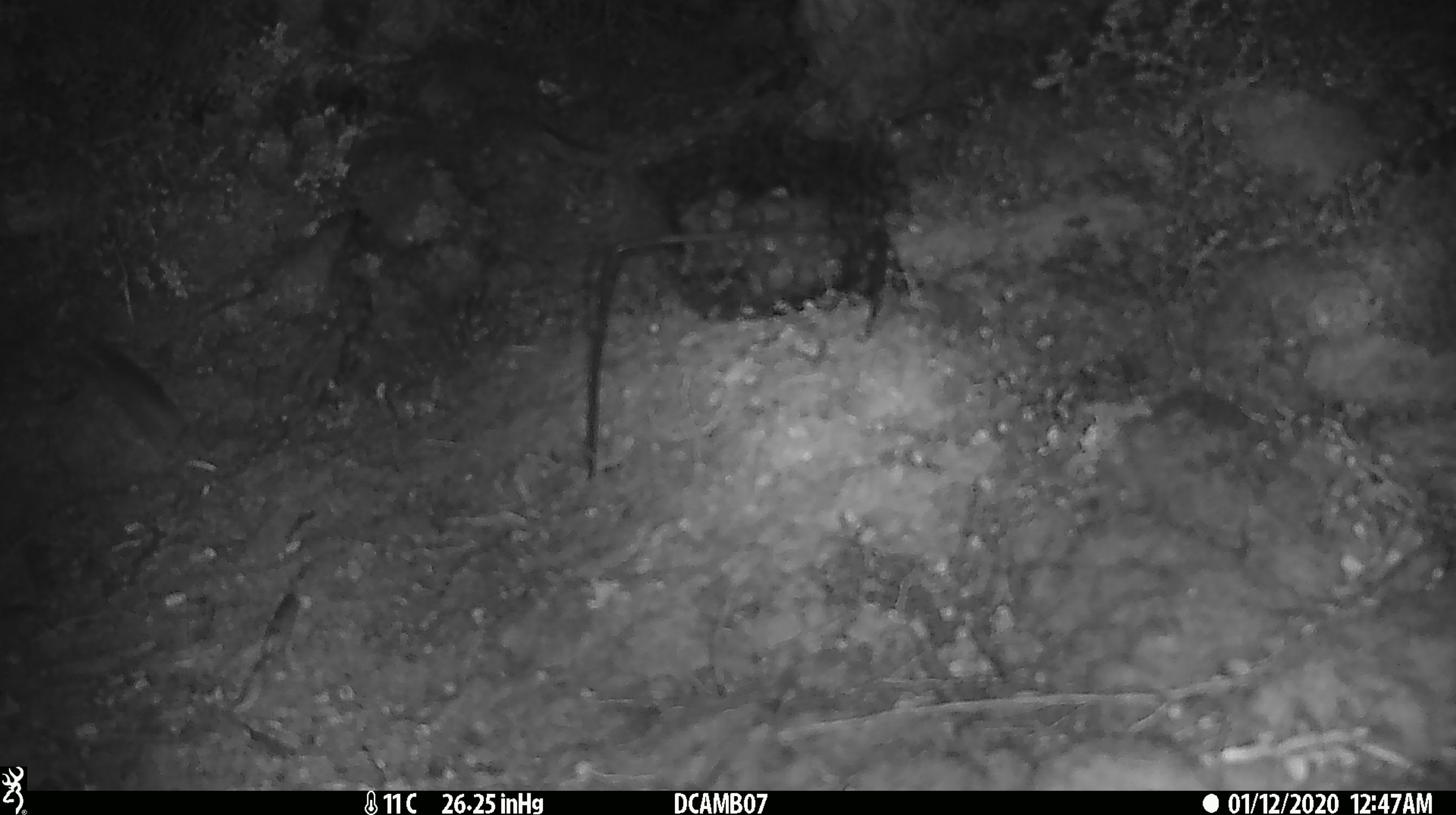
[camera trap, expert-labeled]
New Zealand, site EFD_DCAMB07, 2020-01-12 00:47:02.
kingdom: Animalia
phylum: Chordata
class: Mammalia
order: Rodentia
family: Muridae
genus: Mus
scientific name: Mus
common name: mouse